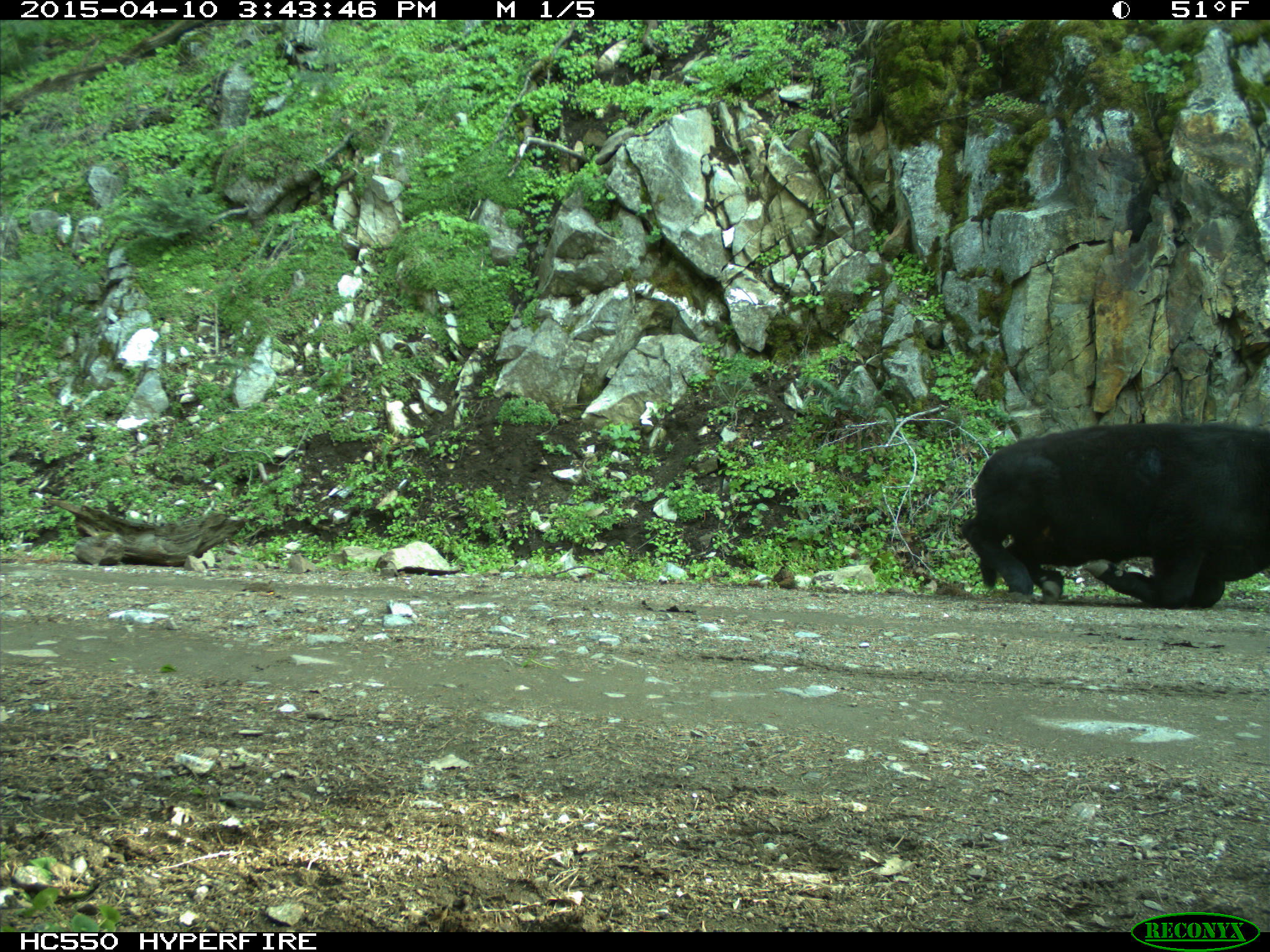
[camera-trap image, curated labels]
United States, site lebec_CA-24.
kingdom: Animalia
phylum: Chordata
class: Mammalia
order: Artiodactyla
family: Bovidae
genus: Bos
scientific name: Bos taurus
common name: domestic cow